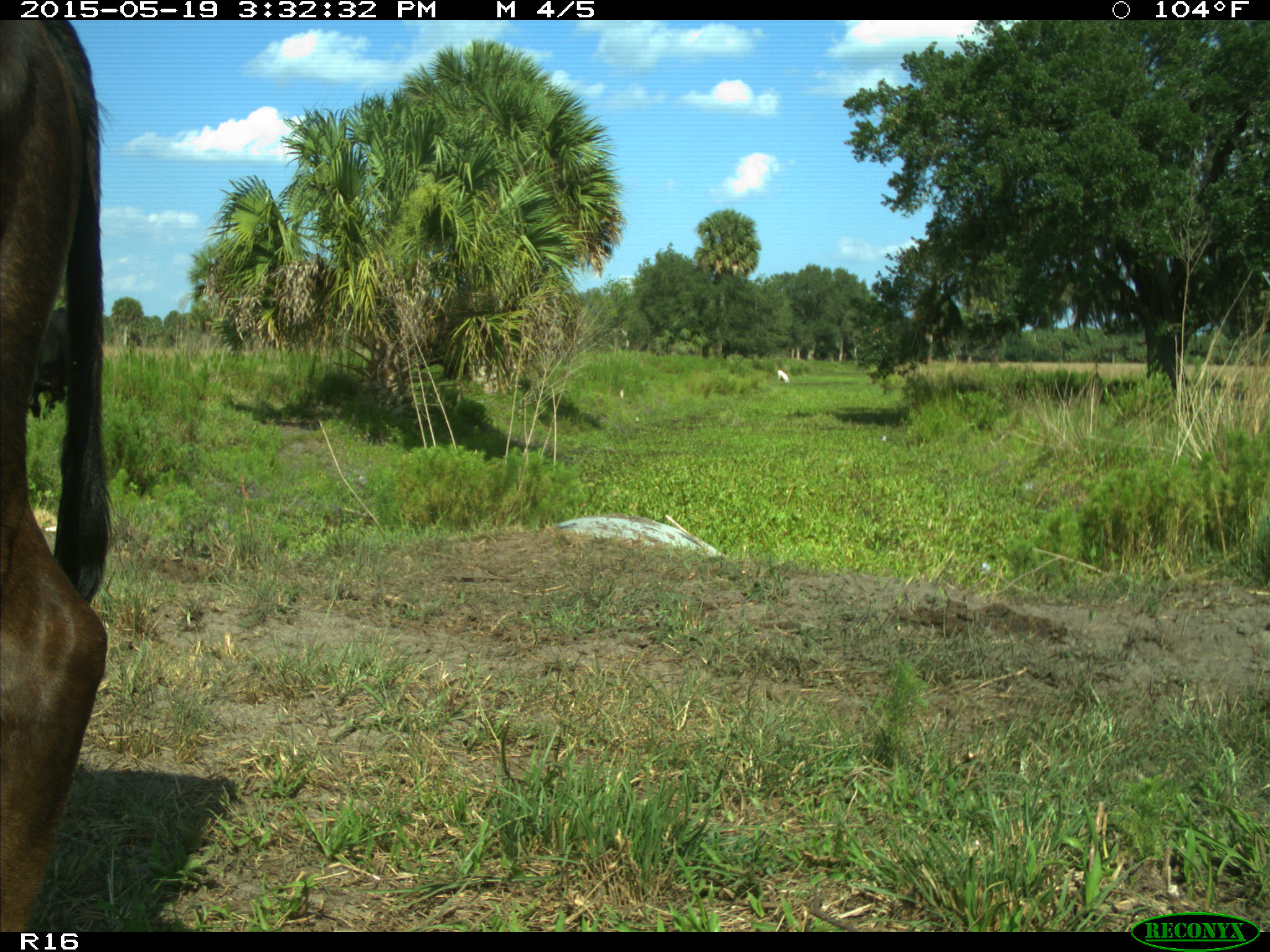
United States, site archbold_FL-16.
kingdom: Animalia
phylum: Chordata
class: Mammalia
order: Artiodactyla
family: Bovidae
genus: Bos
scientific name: Bos taurus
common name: domestic cow